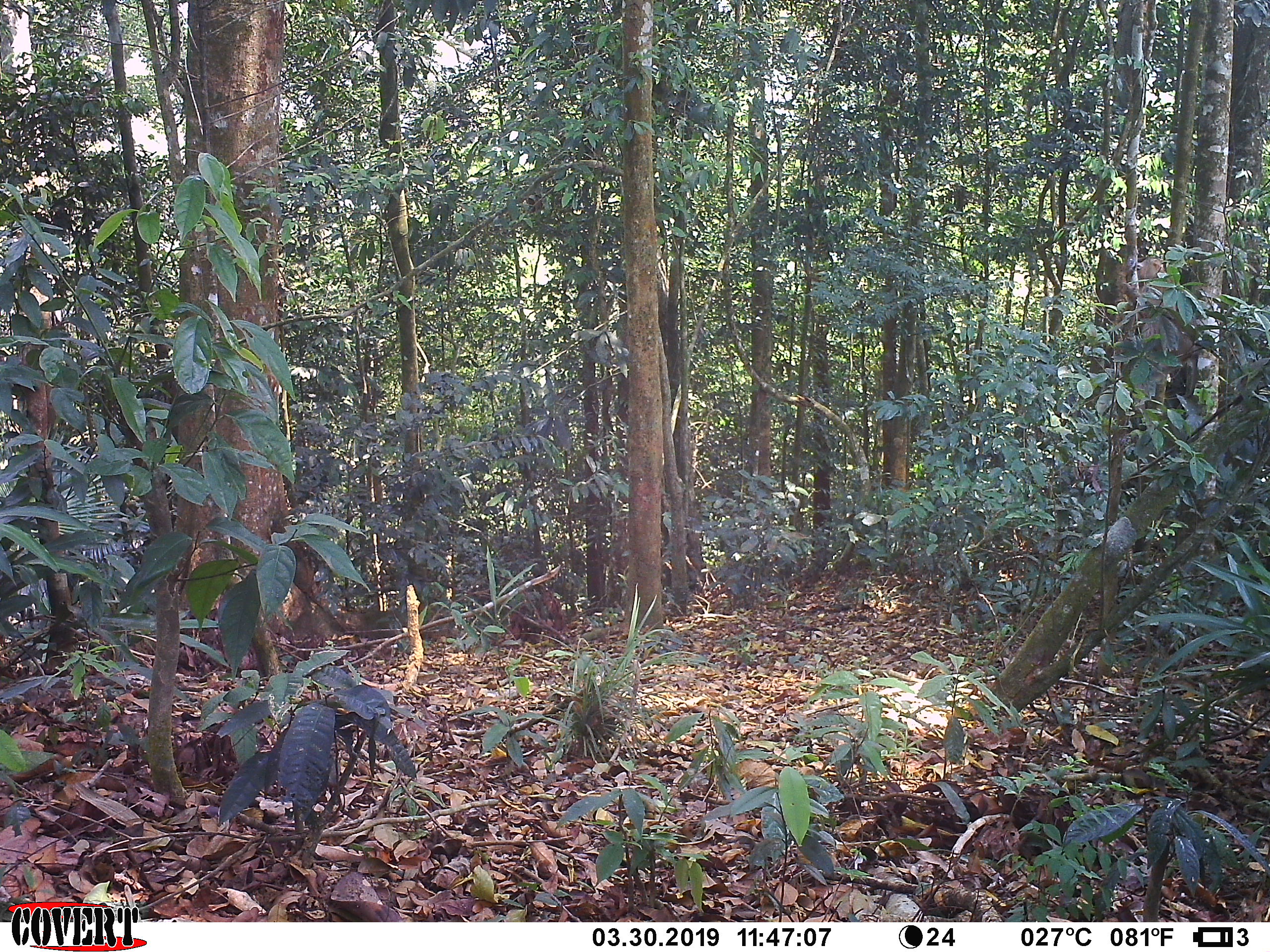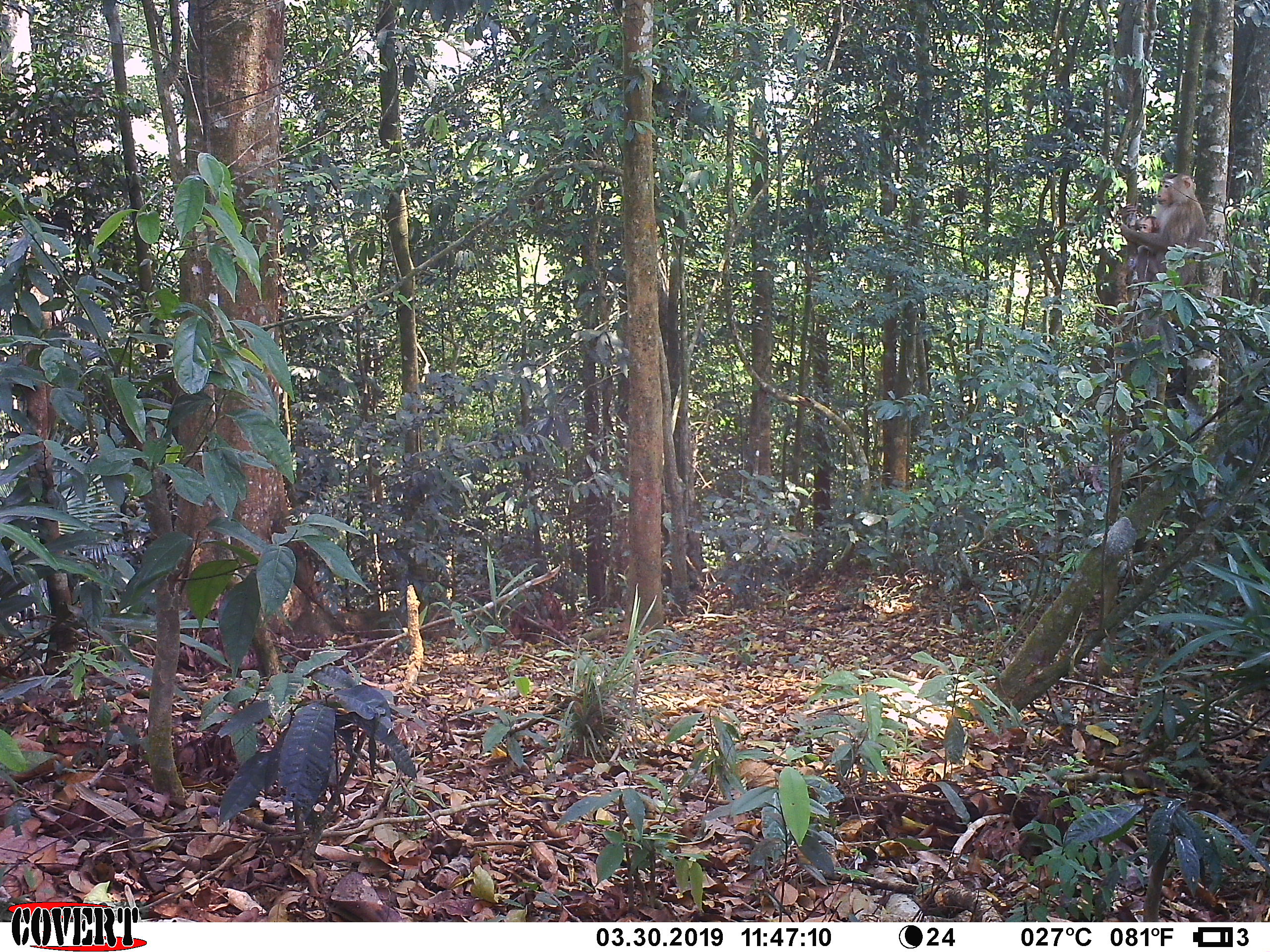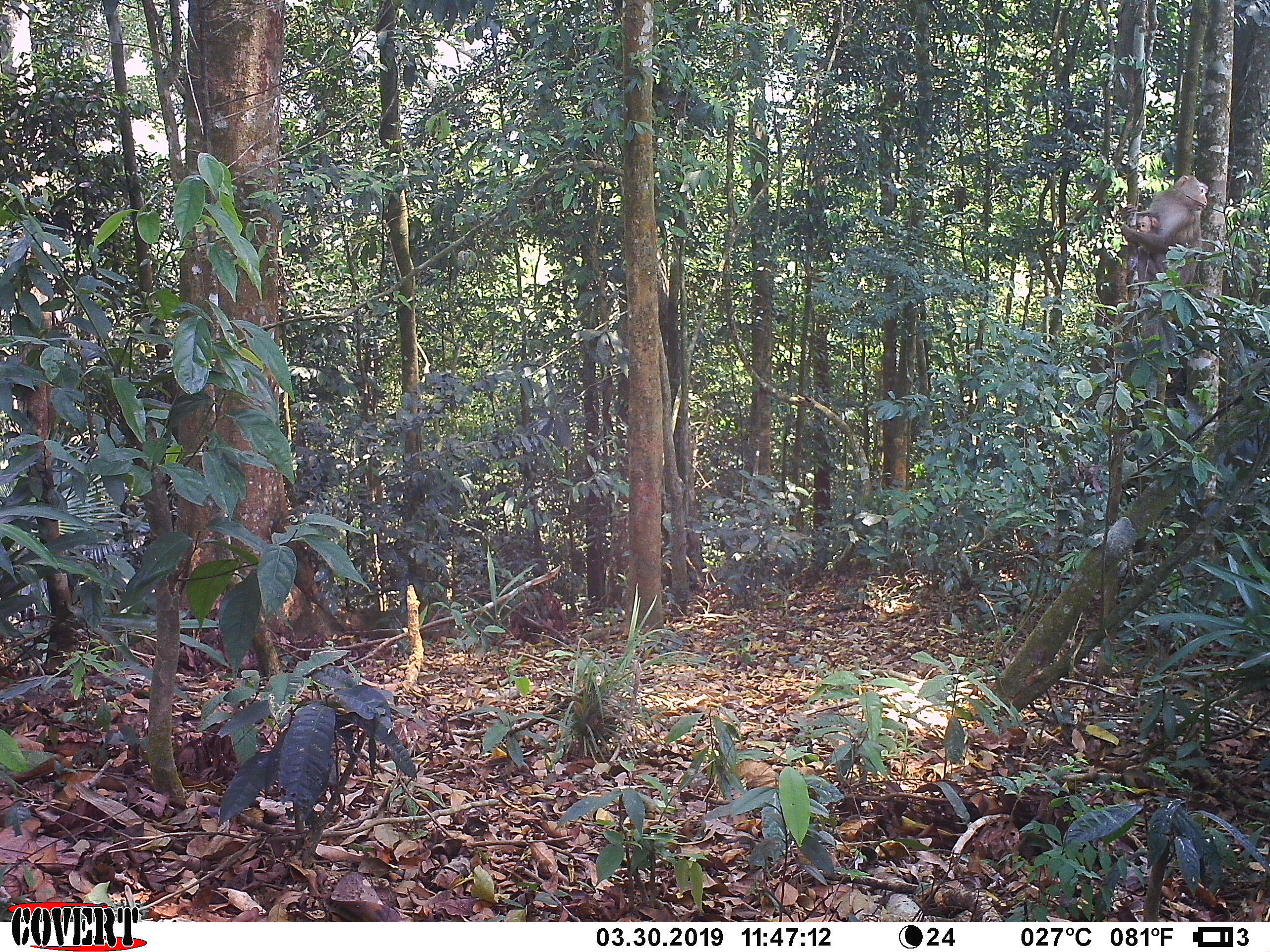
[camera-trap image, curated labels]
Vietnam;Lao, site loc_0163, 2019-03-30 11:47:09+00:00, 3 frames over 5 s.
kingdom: Animalia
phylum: Chordata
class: Mammalia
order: Primates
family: Cercopithecidae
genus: Macaca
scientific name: Macaca nemestrina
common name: pig-tailed macaque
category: pig tailed macaque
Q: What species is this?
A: Pig tailed macaque (pig-tailed macaque) (Macaca nemestrina).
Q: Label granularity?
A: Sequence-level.